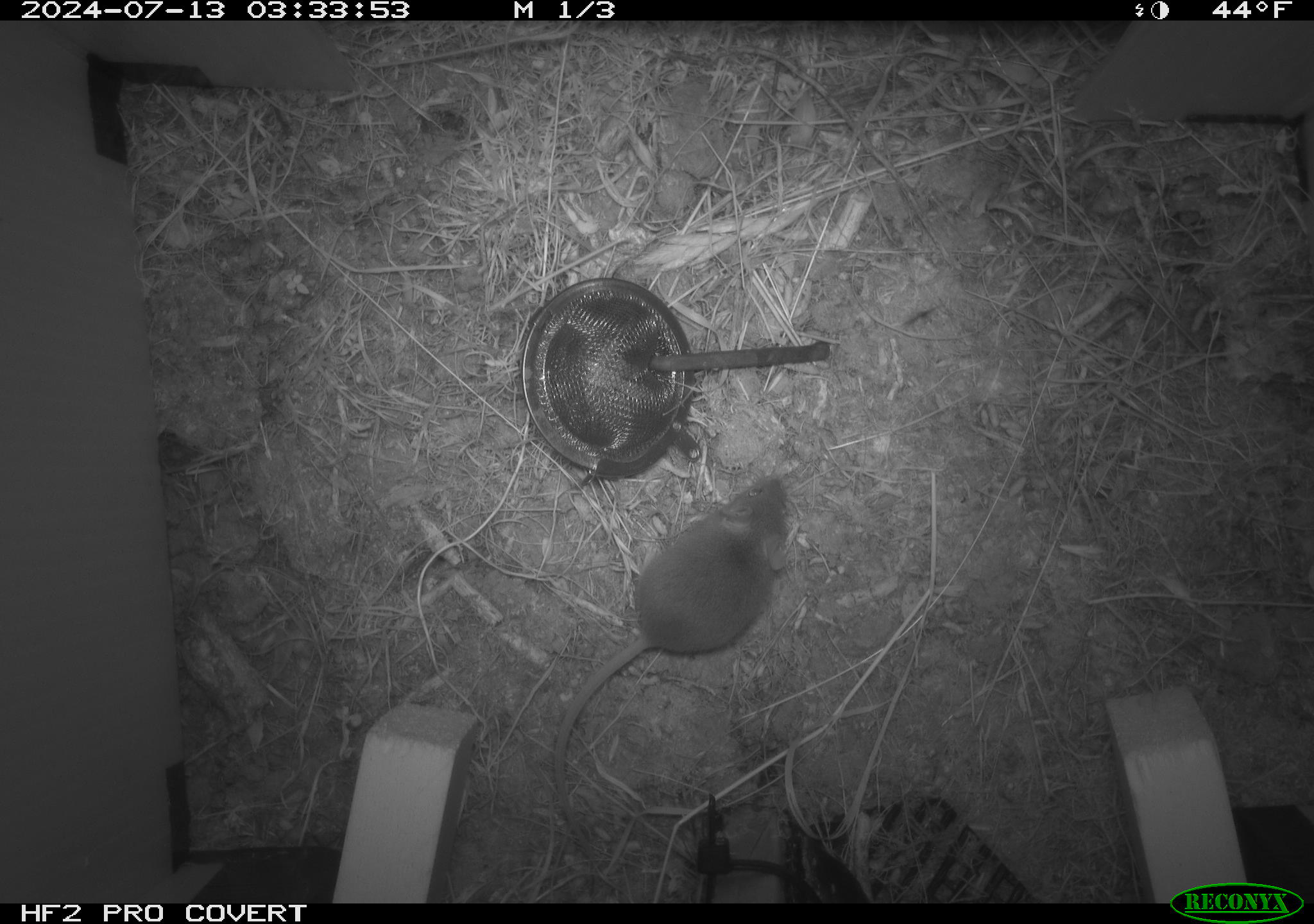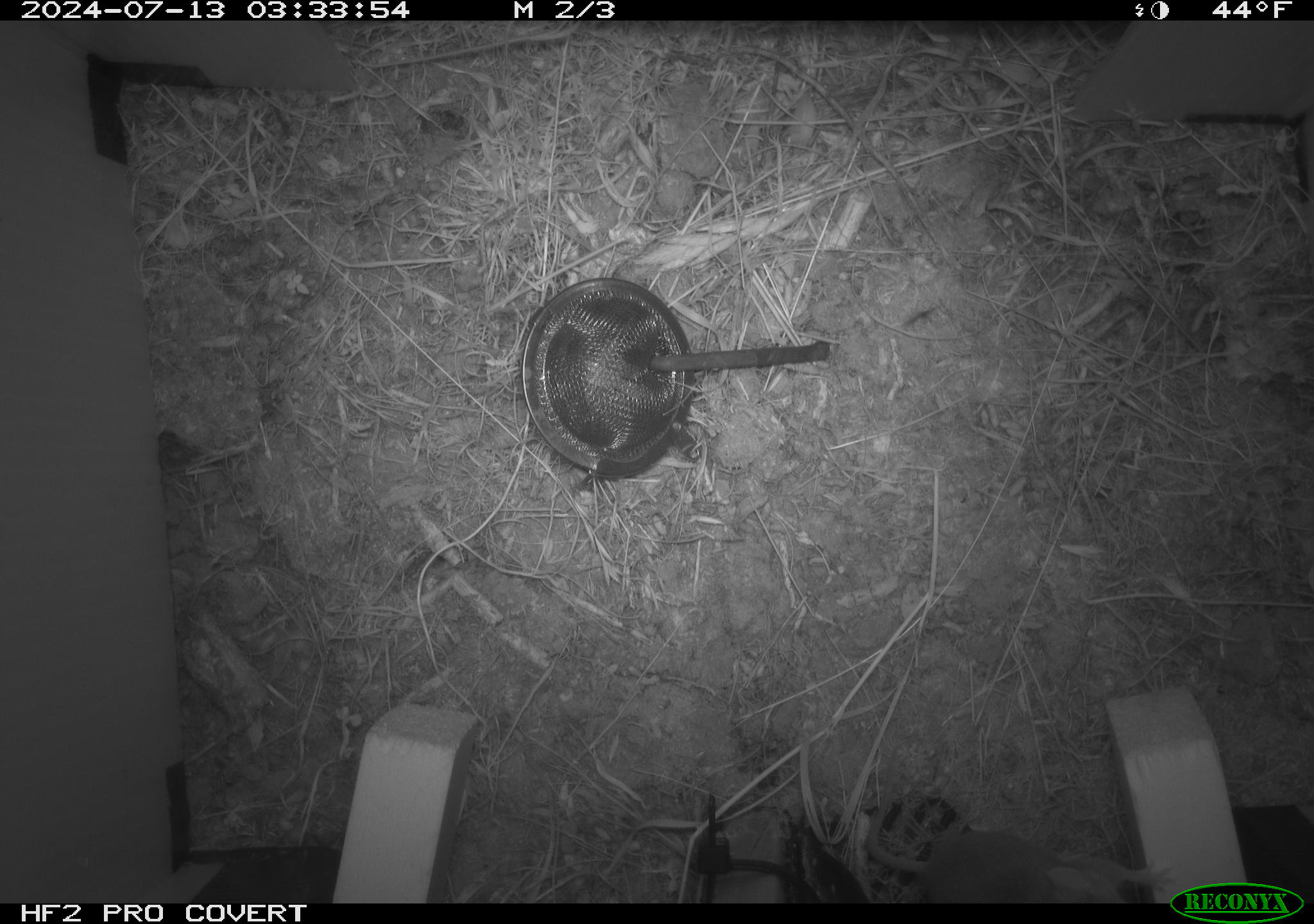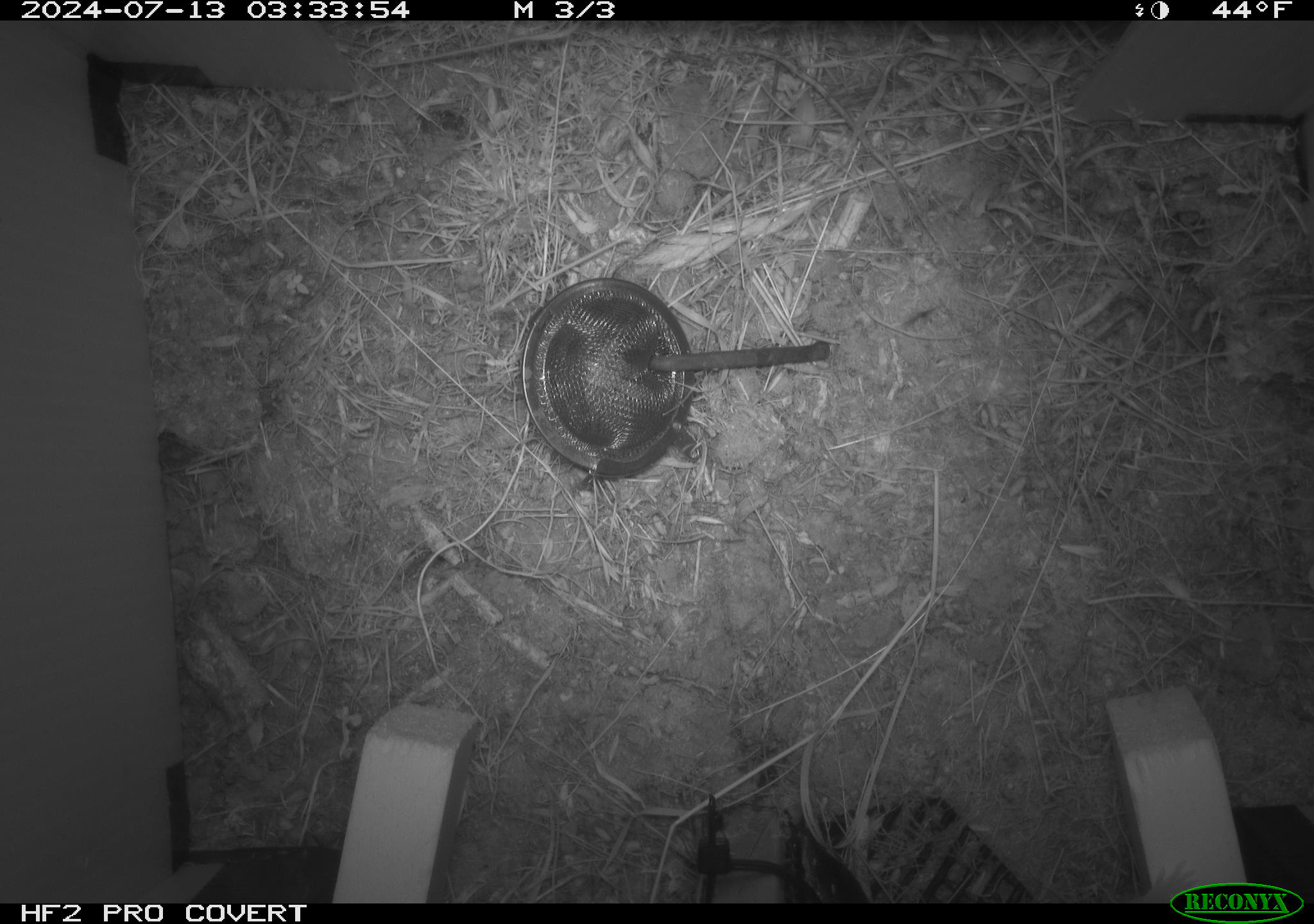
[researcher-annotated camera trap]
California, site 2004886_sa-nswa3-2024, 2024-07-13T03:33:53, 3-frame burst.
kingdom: Animalia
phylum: Chordata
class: Mammalia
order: Rodentia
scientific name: Rodentia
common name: rodent